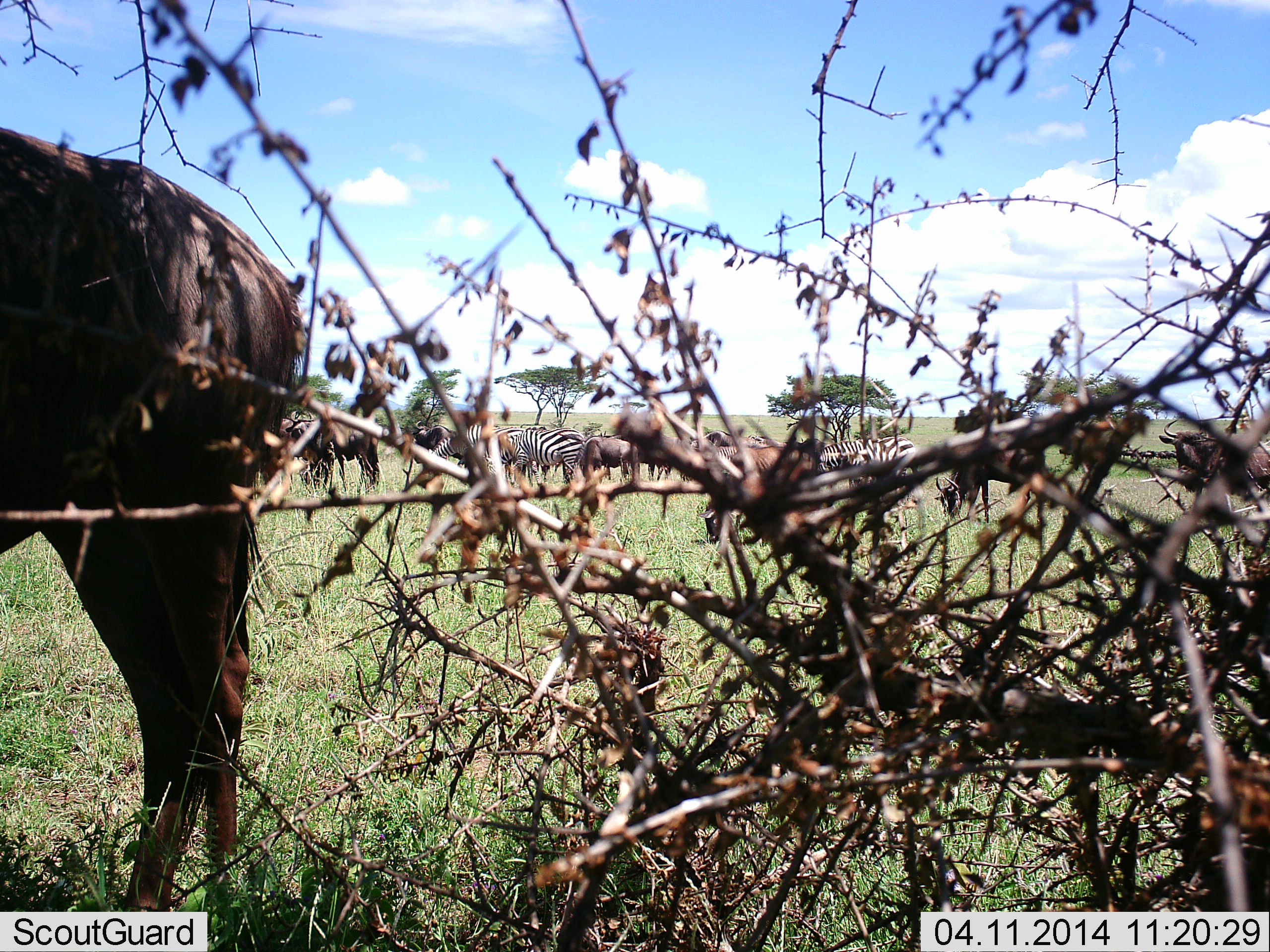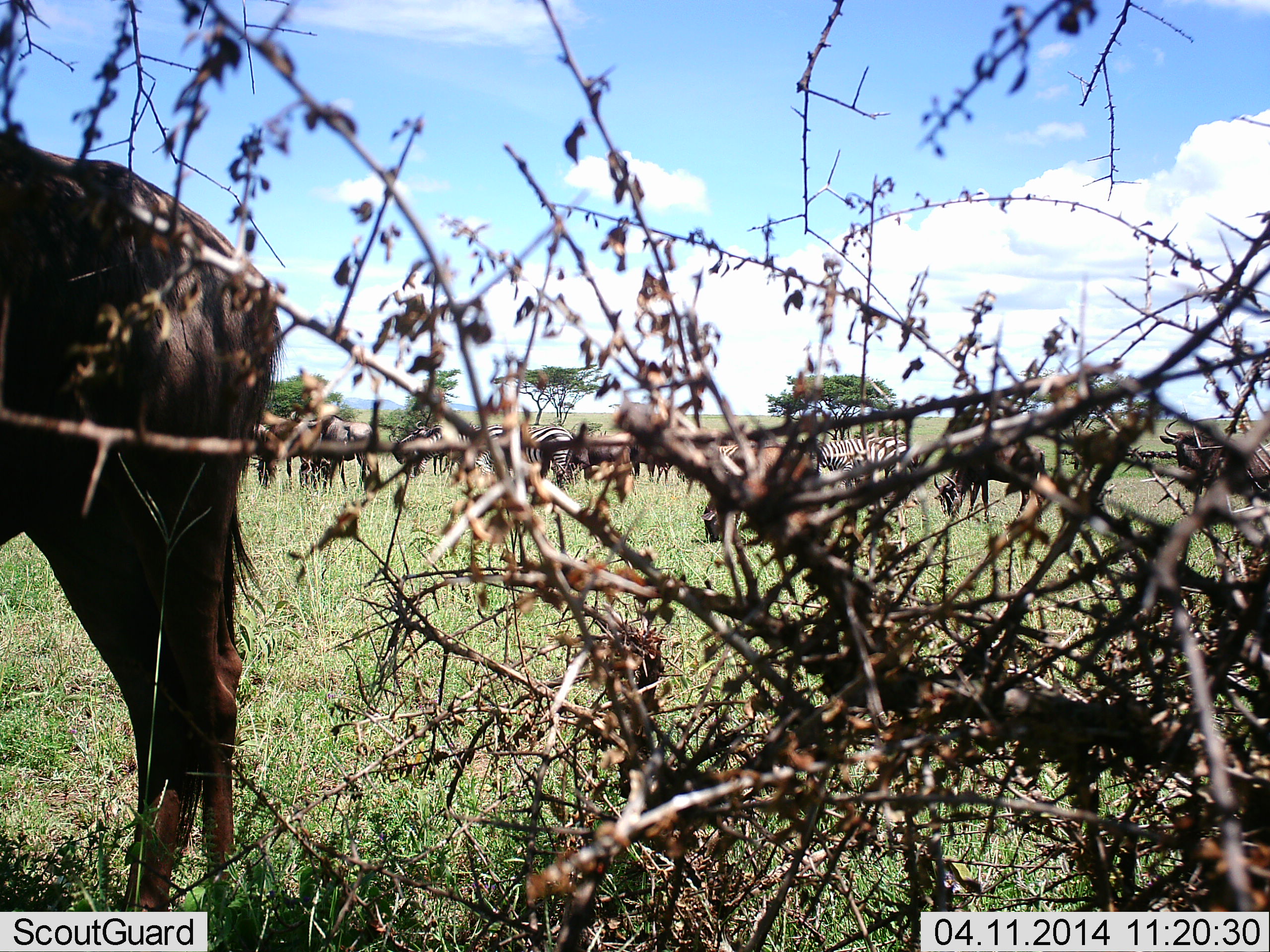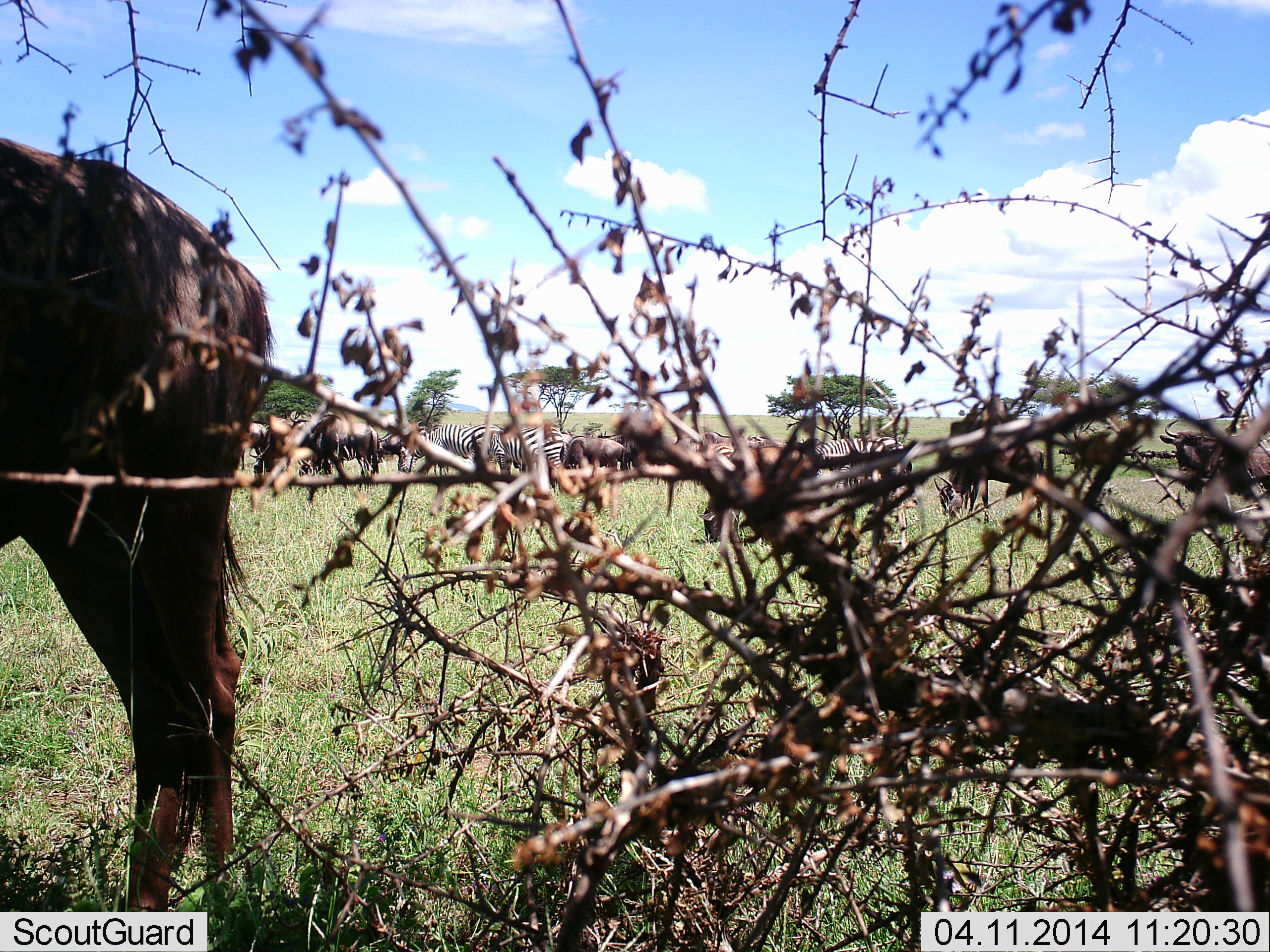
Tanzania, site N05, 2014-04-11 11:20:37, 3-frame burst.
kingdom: Animalia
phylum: Chordata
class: Mammalia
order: Artiodactyla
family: Bovidae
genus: Connochaetes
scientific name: Connochaetes taurinus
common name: blue wildebeest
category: wildebeest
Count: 5.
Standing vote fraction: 79%.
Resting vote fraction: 0%.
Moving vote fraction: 7%.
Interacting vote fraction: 0%.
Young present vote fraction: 0%.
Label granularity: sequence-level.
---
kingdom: Animalia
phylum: Chordata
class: Mammalia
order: Perissodactyla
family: Equidae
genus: Equus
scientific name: Equus quagga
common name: plains zebra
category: zebra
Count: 5.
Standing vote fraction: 67%.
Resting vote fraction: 0%.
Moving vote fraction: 8%.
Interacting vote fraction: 0%.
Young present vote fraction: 0%.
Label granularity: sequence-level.